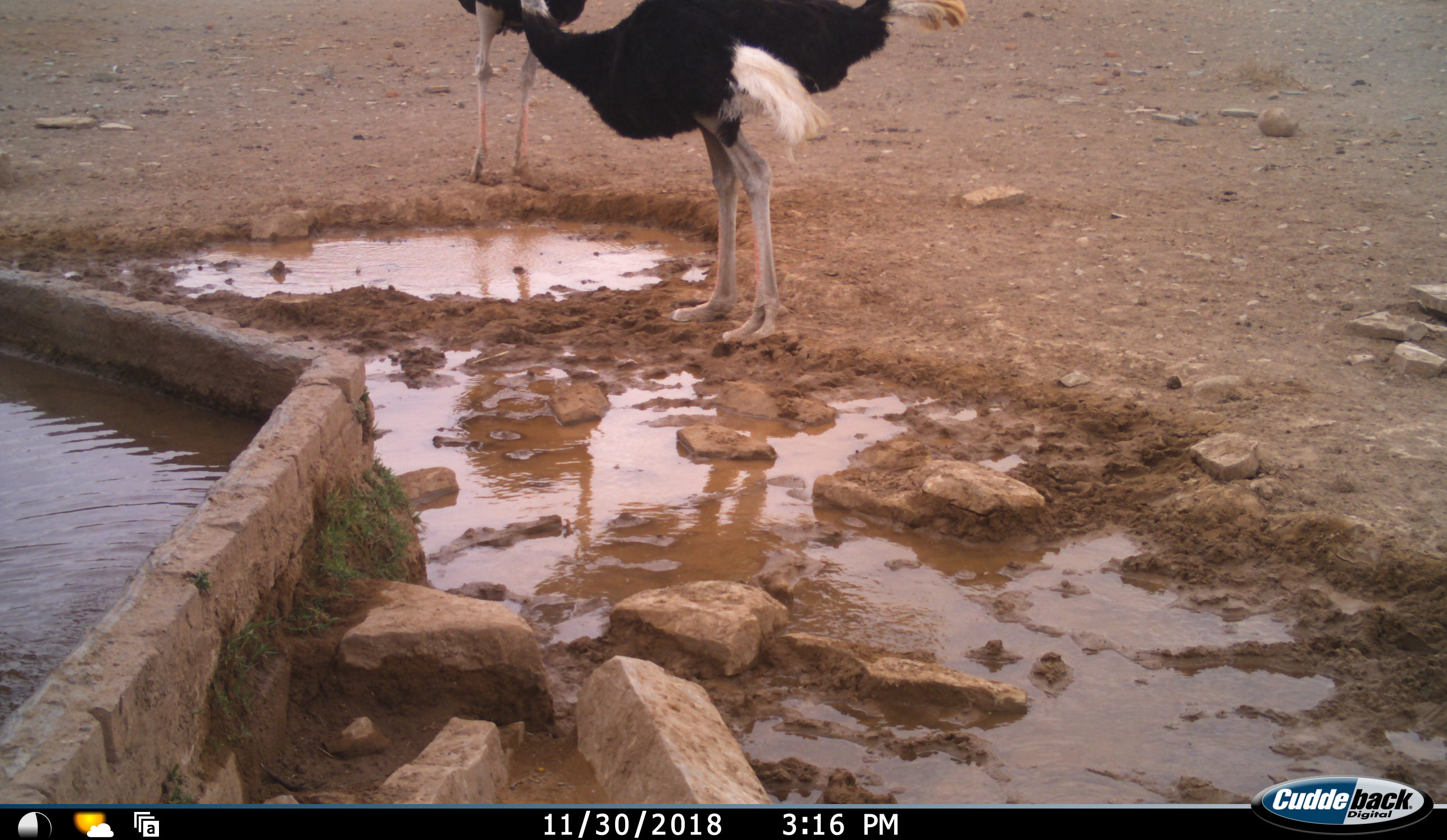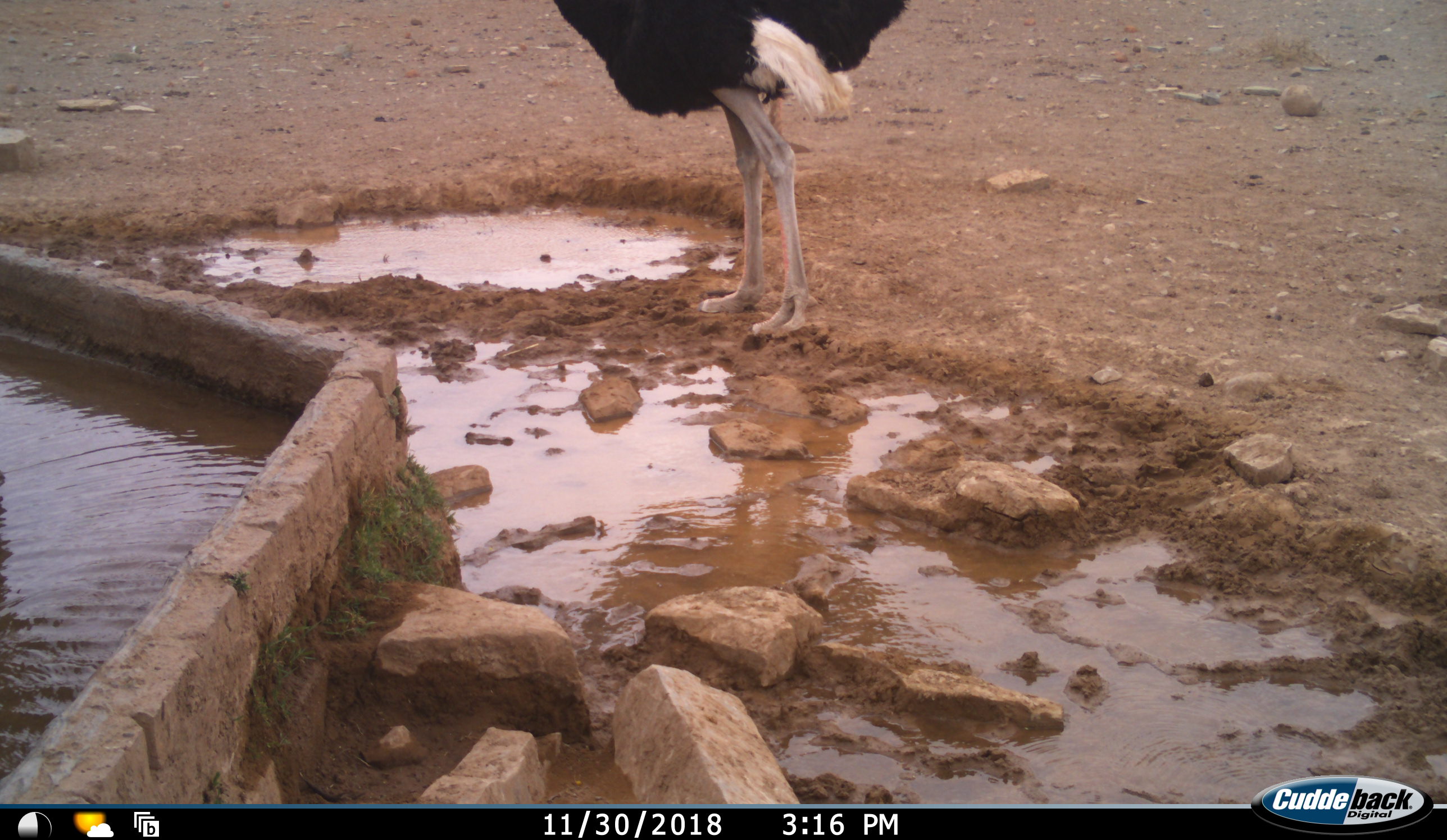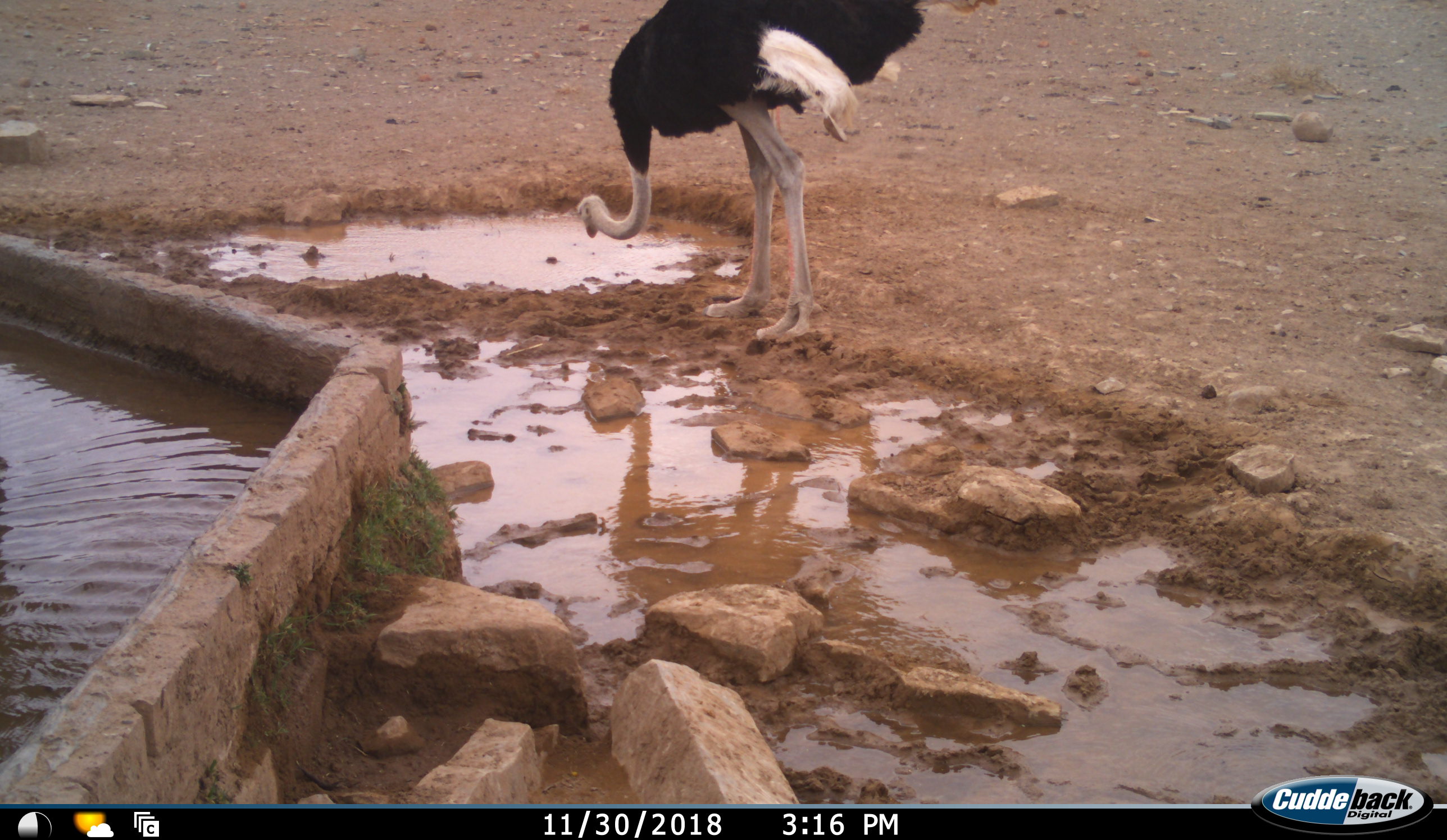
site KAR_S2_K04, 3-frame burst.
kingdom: Animalia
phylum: Chordata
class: Aves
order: Struthioniformes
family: Struthionidae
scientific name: Struthionidae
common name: ostrich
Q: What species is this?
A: Ostrich (Struthionidae).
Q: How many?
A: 2.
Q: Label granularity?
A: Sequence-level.